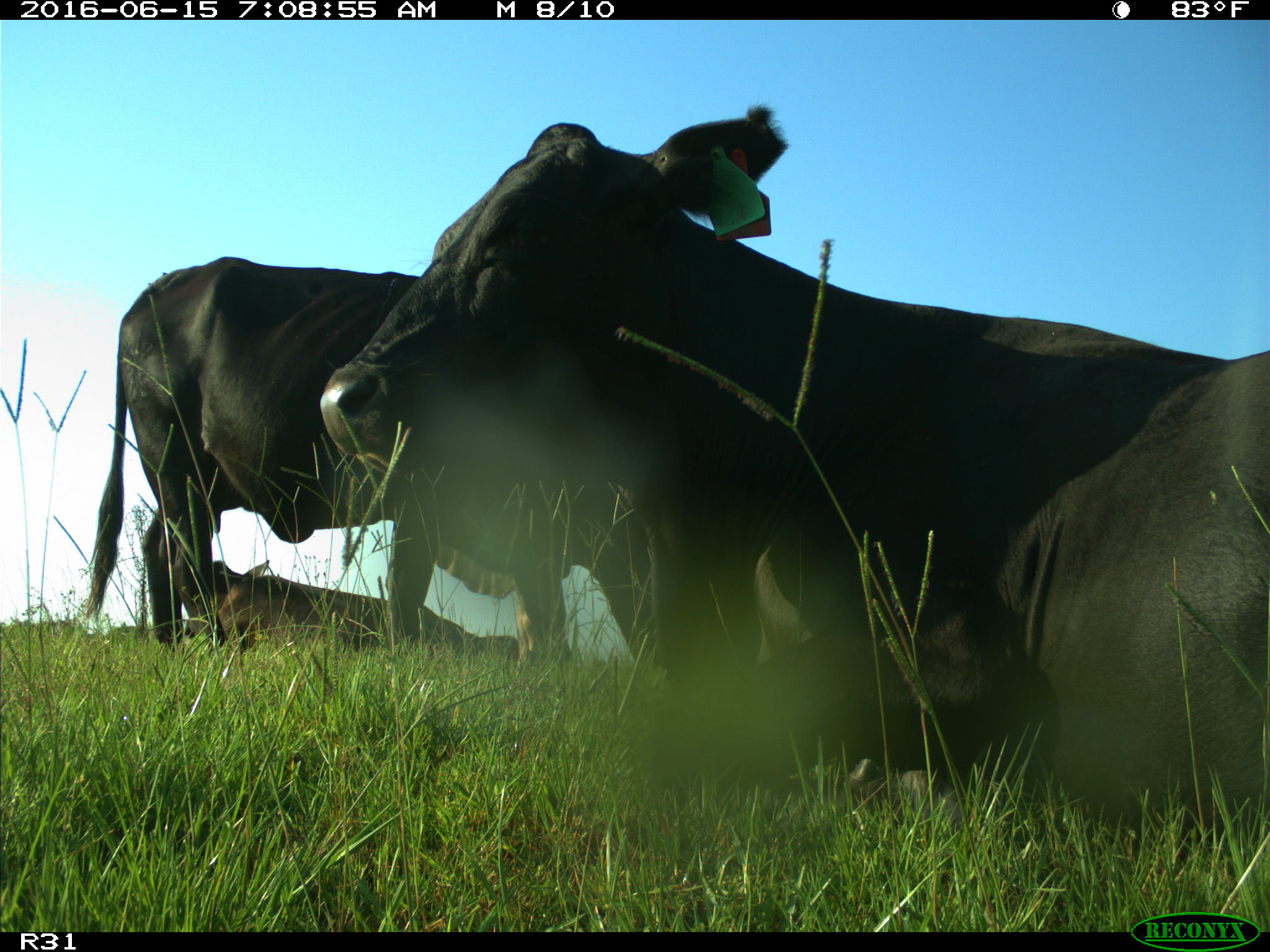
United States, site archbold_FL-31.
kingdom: Animalia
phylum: Chordata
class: Mammalia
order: Artiodactyla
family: Bovidae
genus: Bos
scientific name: Bos taurus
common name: domestic cow